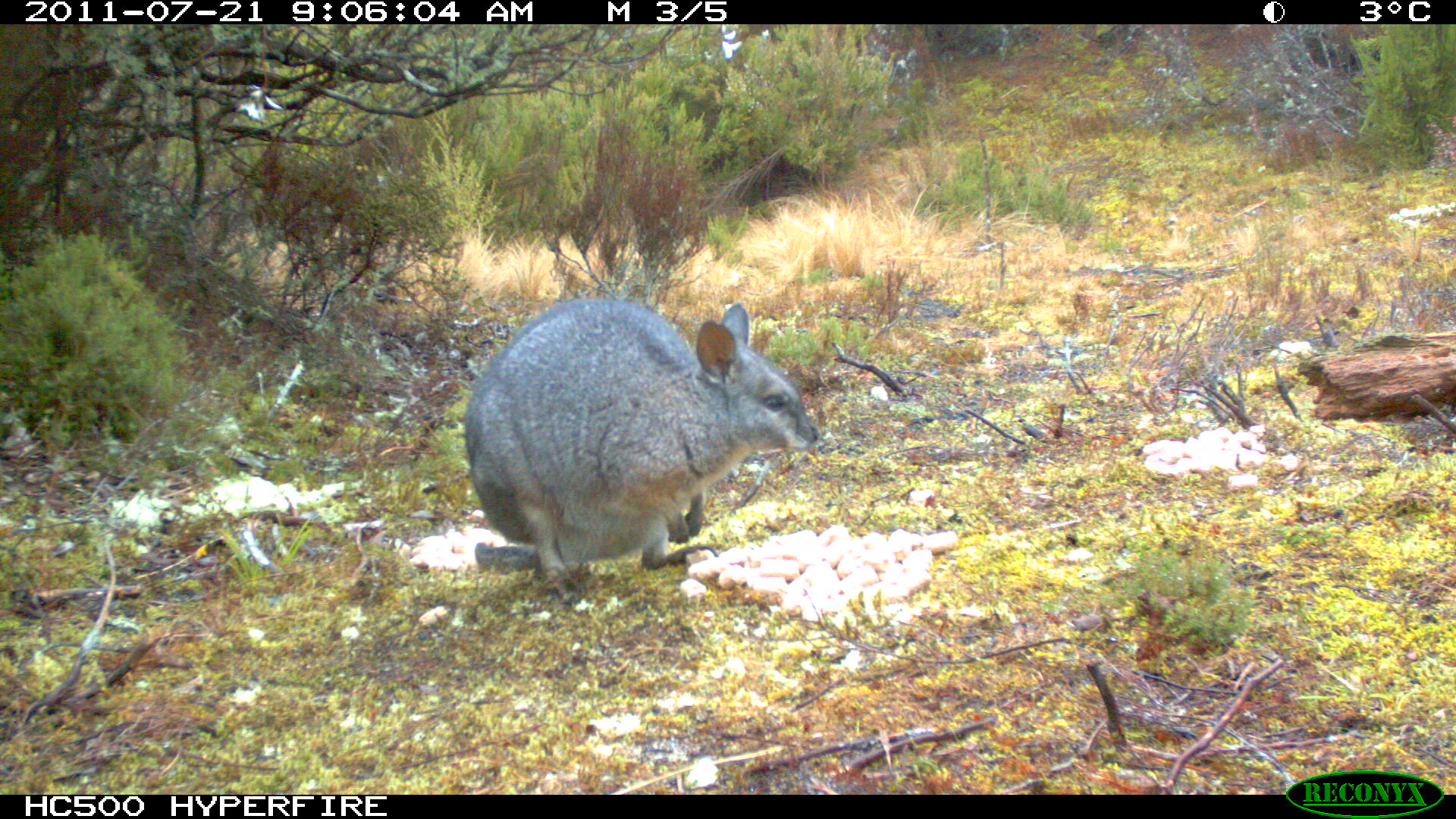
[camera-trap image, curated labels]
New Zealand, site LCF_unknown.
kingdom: Animalia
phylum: Chordata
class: Mammalia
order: Diprotodontia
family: Macropodidae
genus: Notamacropus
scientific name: Notamacropus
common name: wallaby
Wallaby (Notamacropus).